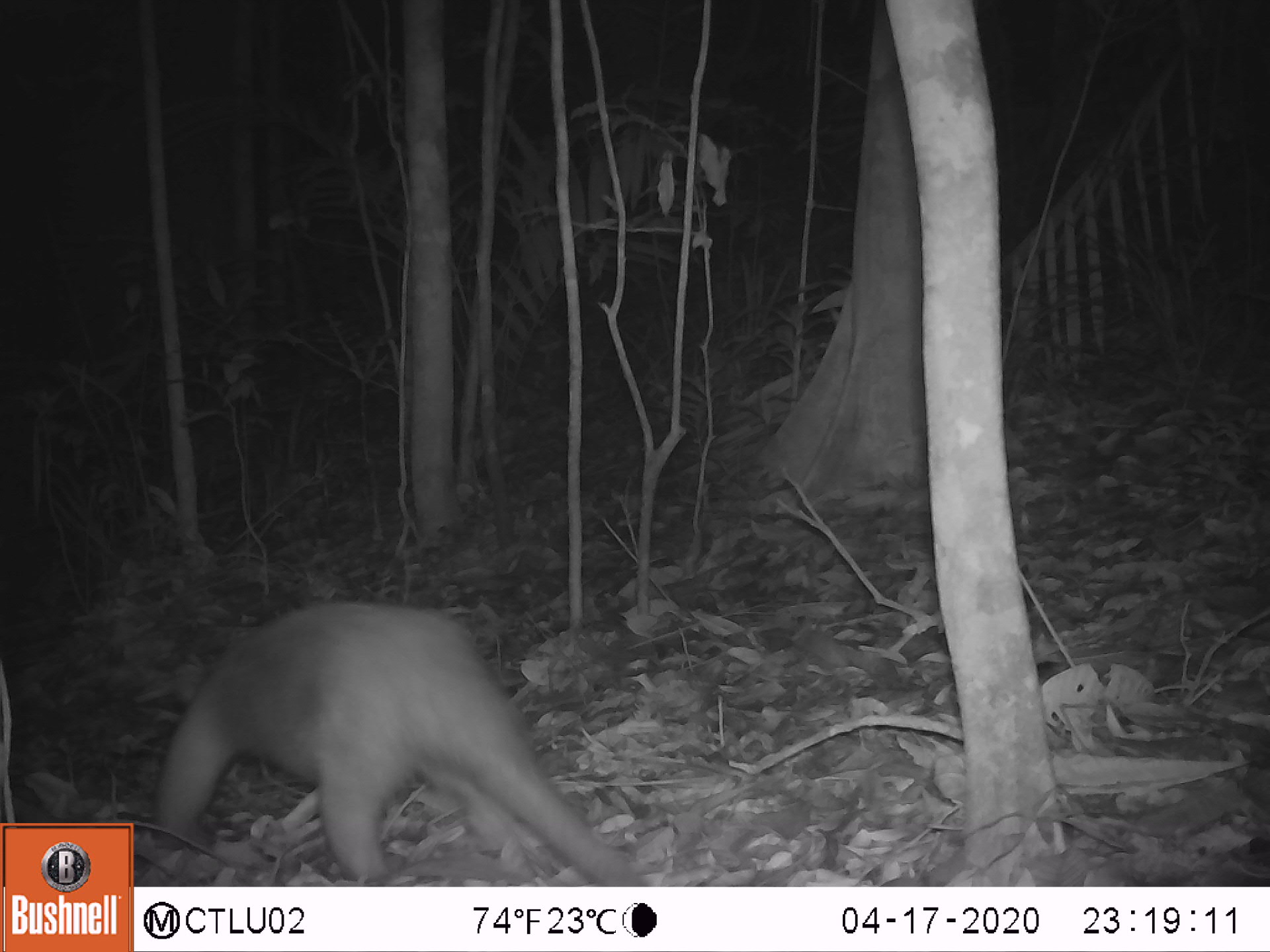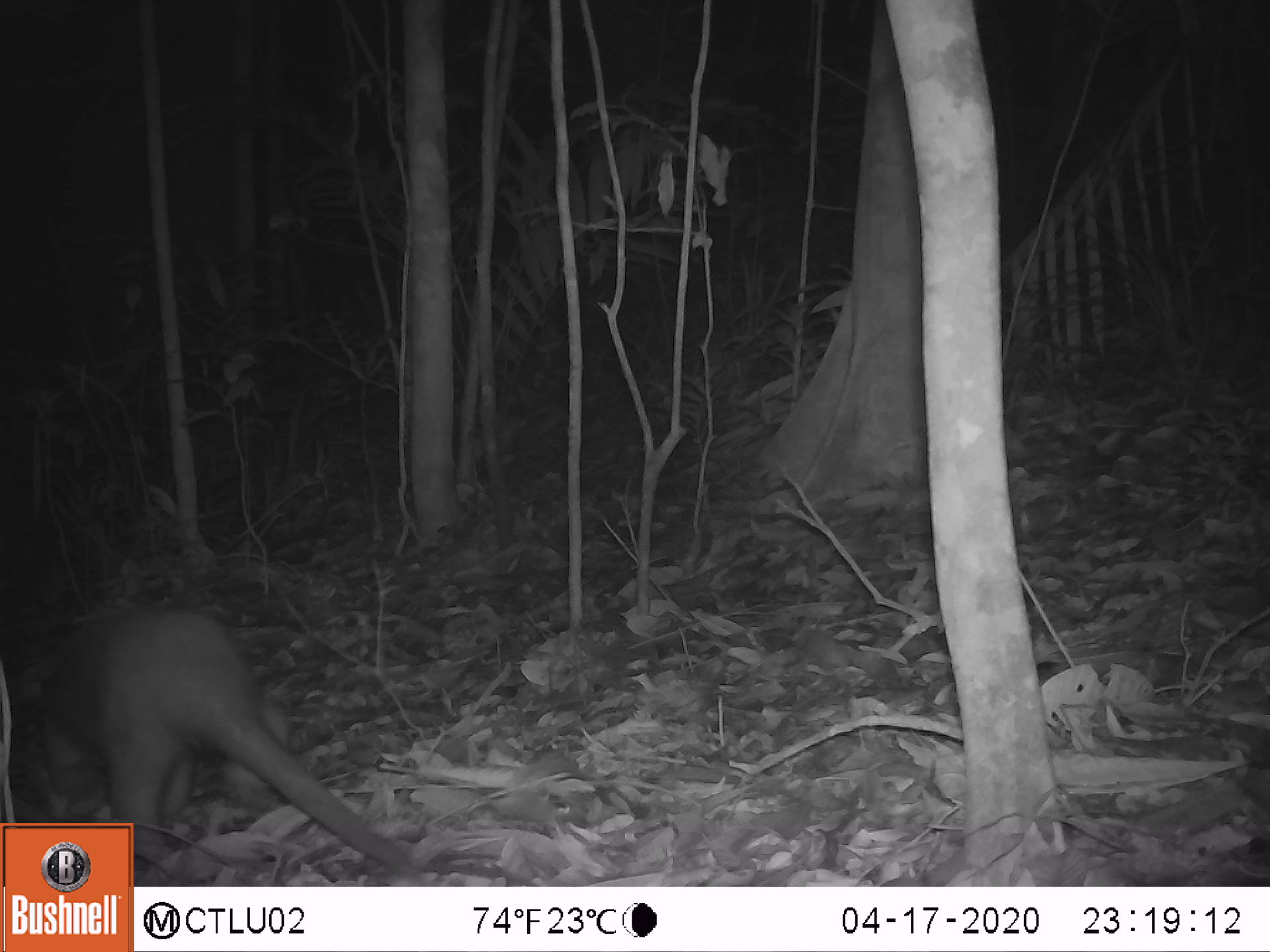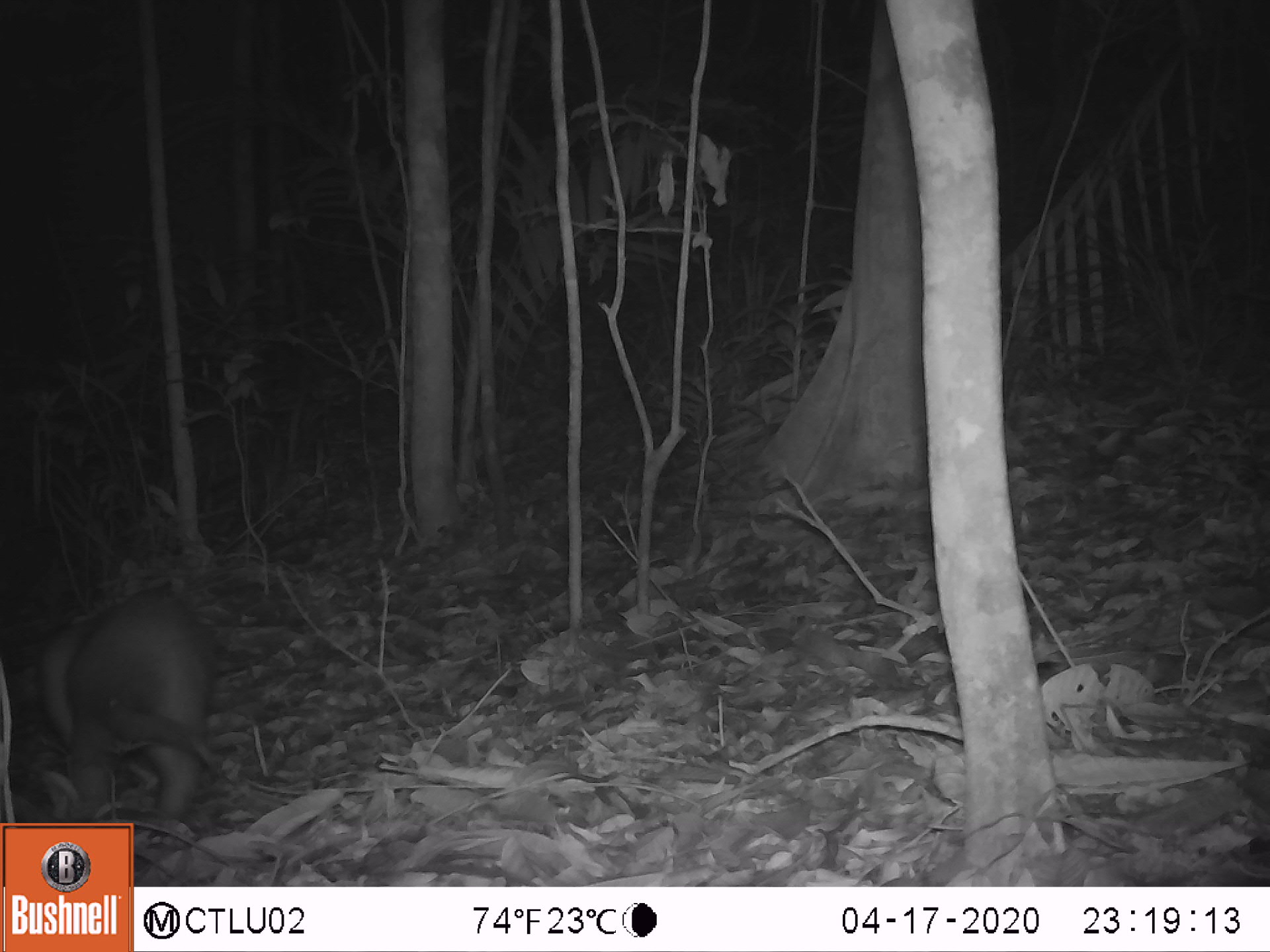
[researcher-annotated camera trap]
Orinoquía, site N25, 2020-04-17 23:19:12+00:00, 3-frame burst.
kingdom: Animalia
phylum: Chordata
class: Mammalia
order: Pilosa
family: Myrmecophagidae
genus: Tamandua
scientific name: Tamandua tetradactyla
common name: southern tamandua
Southern tamandua (Tamandua tetradactyla).